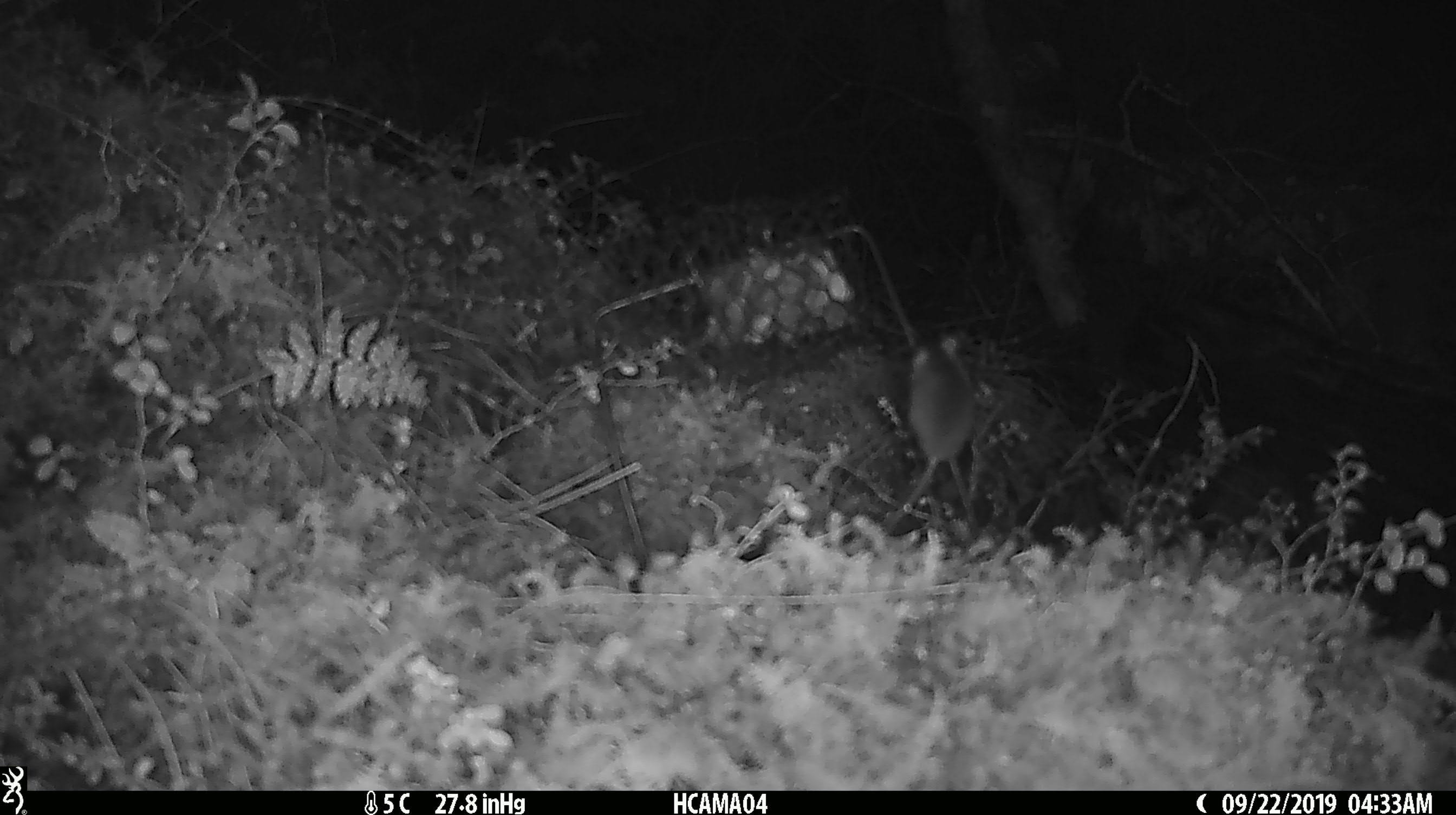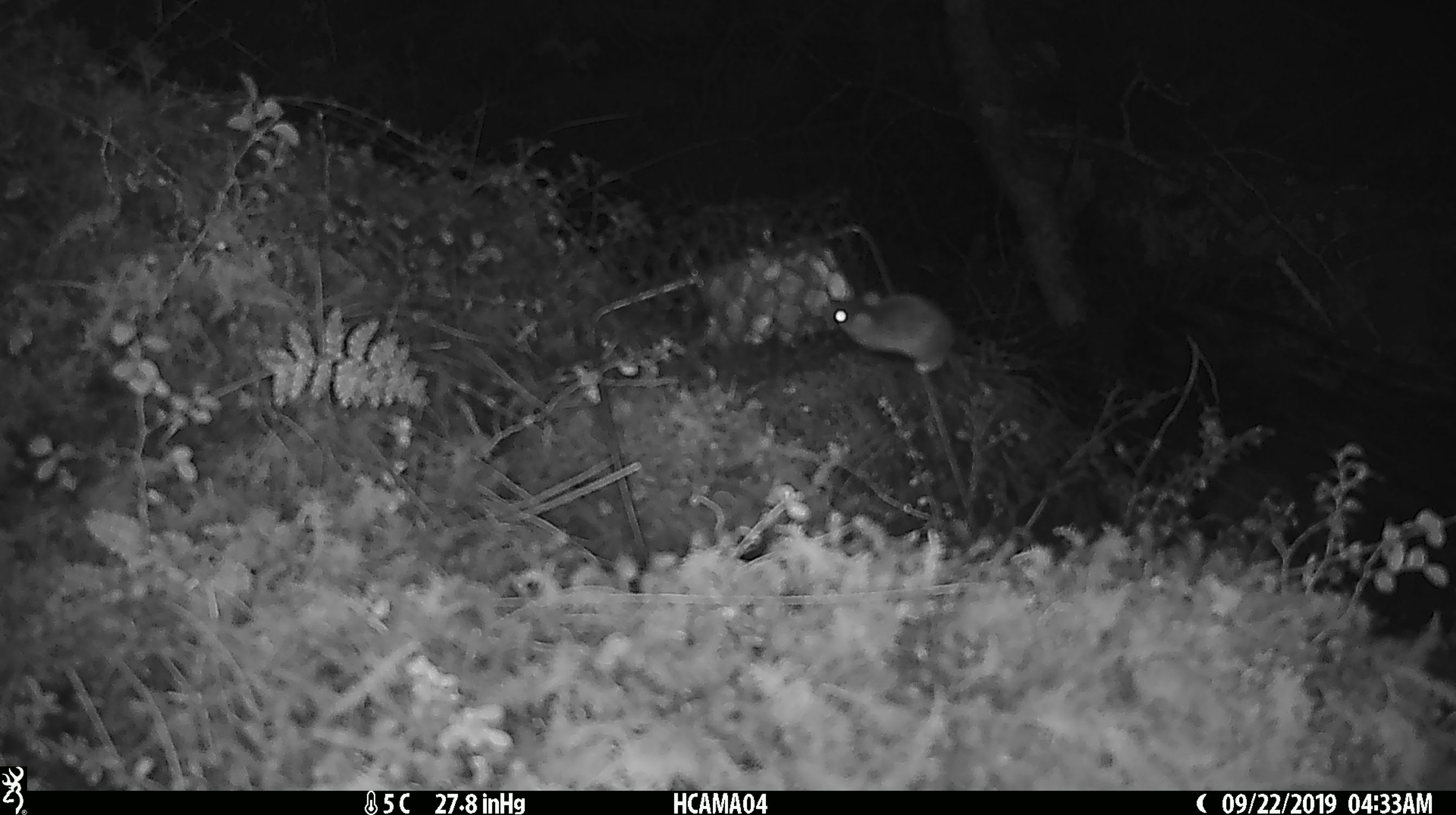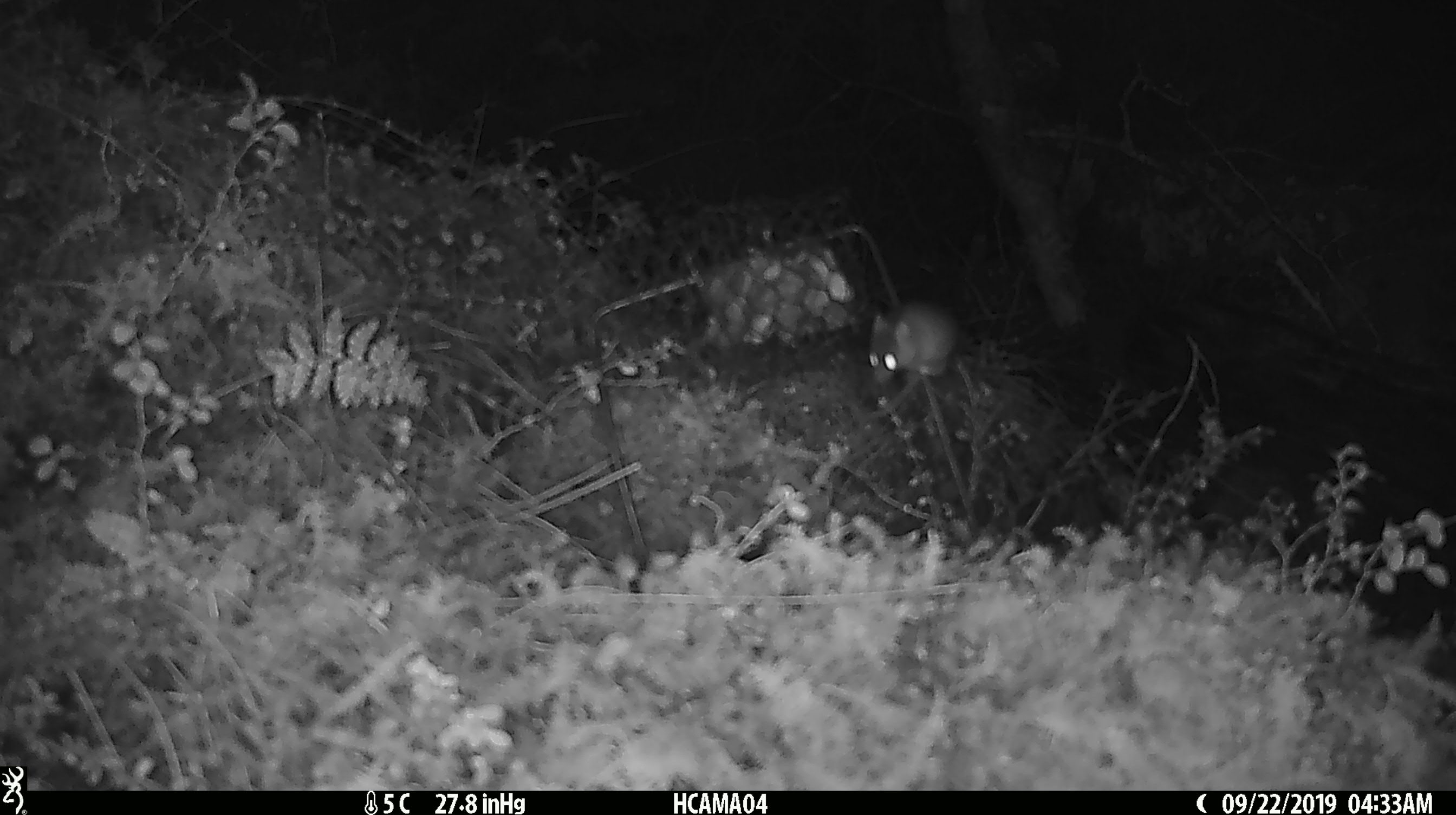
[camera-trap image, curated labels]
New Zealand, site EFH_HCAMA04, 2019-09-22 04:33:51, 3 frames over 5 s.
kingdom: Animalia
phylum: Chordata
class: Mammalia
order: Rodentia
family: Muridae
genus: Mus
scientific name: Mus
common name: mouse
Mouse (Mus).